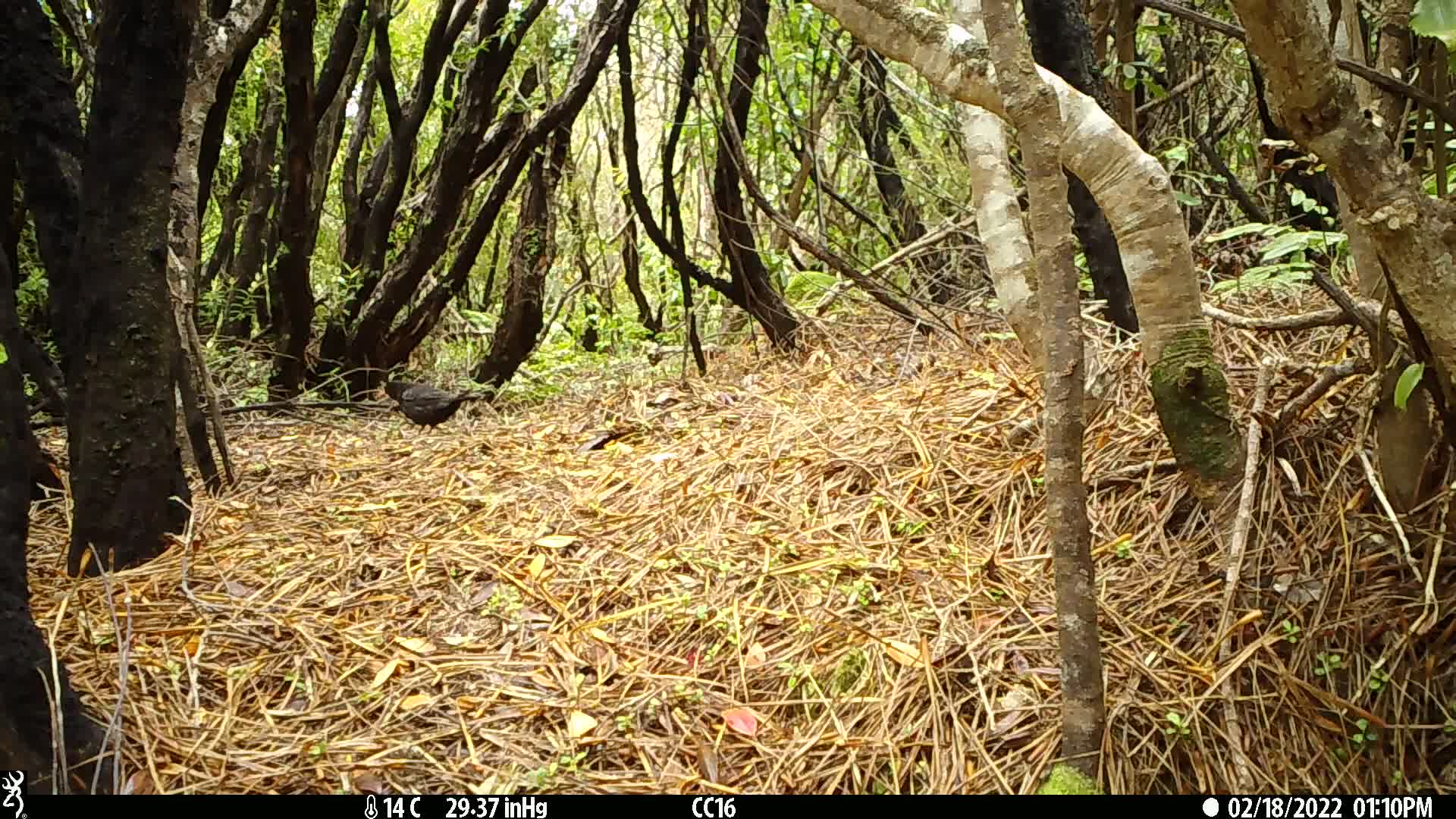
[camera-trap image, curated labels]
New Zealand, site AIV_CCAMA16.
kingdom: Animalia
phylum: Chordata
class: Aves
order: Passeriformes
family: Turdidae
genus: Turdus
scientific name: Turdus merula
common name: eurasian blackbird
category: blackbird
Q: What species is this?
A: Blackbird (eurasian blackbird) (Turdus merula).